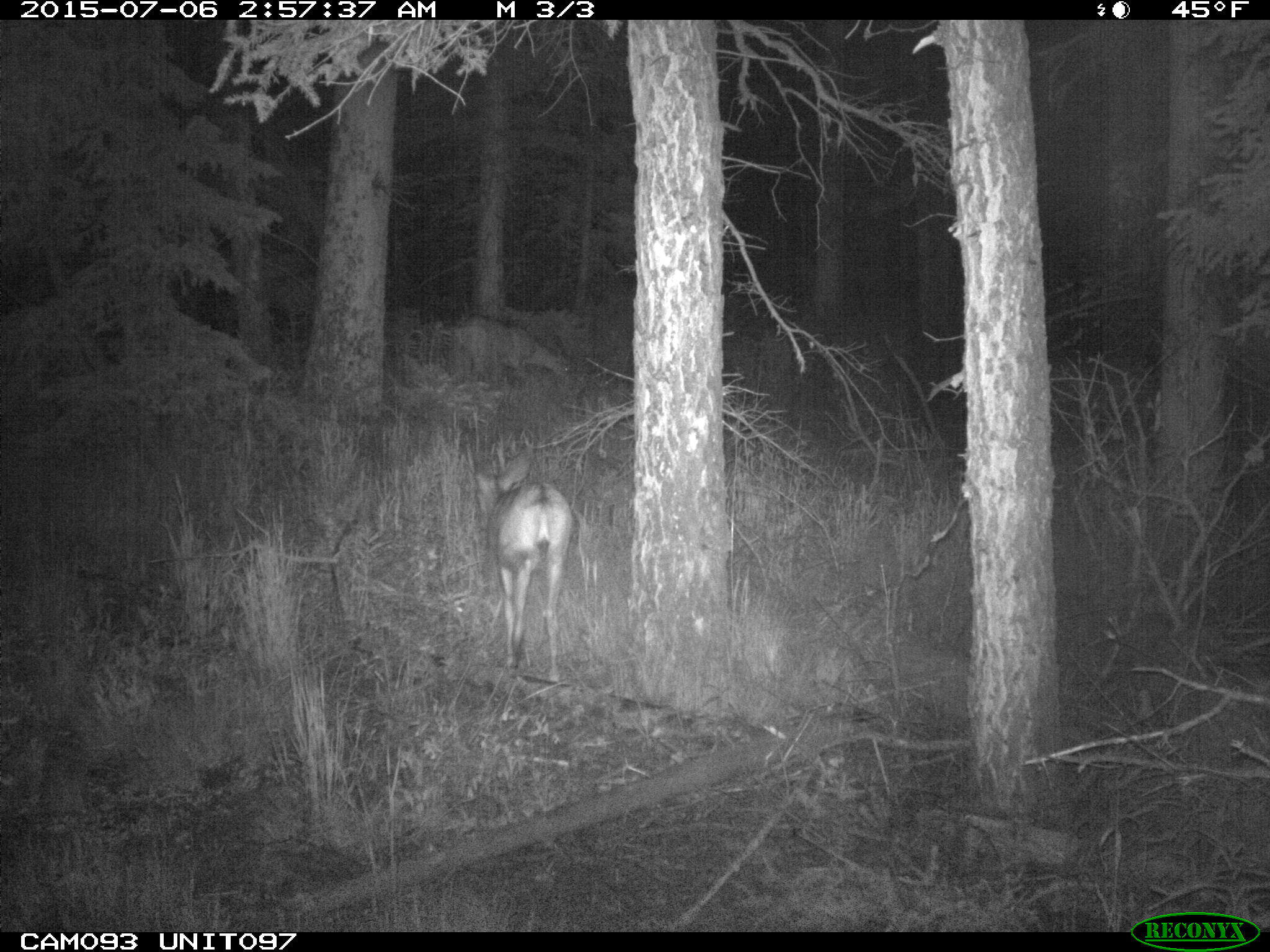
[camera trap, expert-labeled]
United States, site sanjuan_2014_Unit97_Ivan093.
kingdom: Animalia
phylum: Chordata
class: Mammalia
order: Artiodactyla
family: Cervidae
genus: Odocoileus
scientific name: Odocoileus hemionus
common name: mule deer